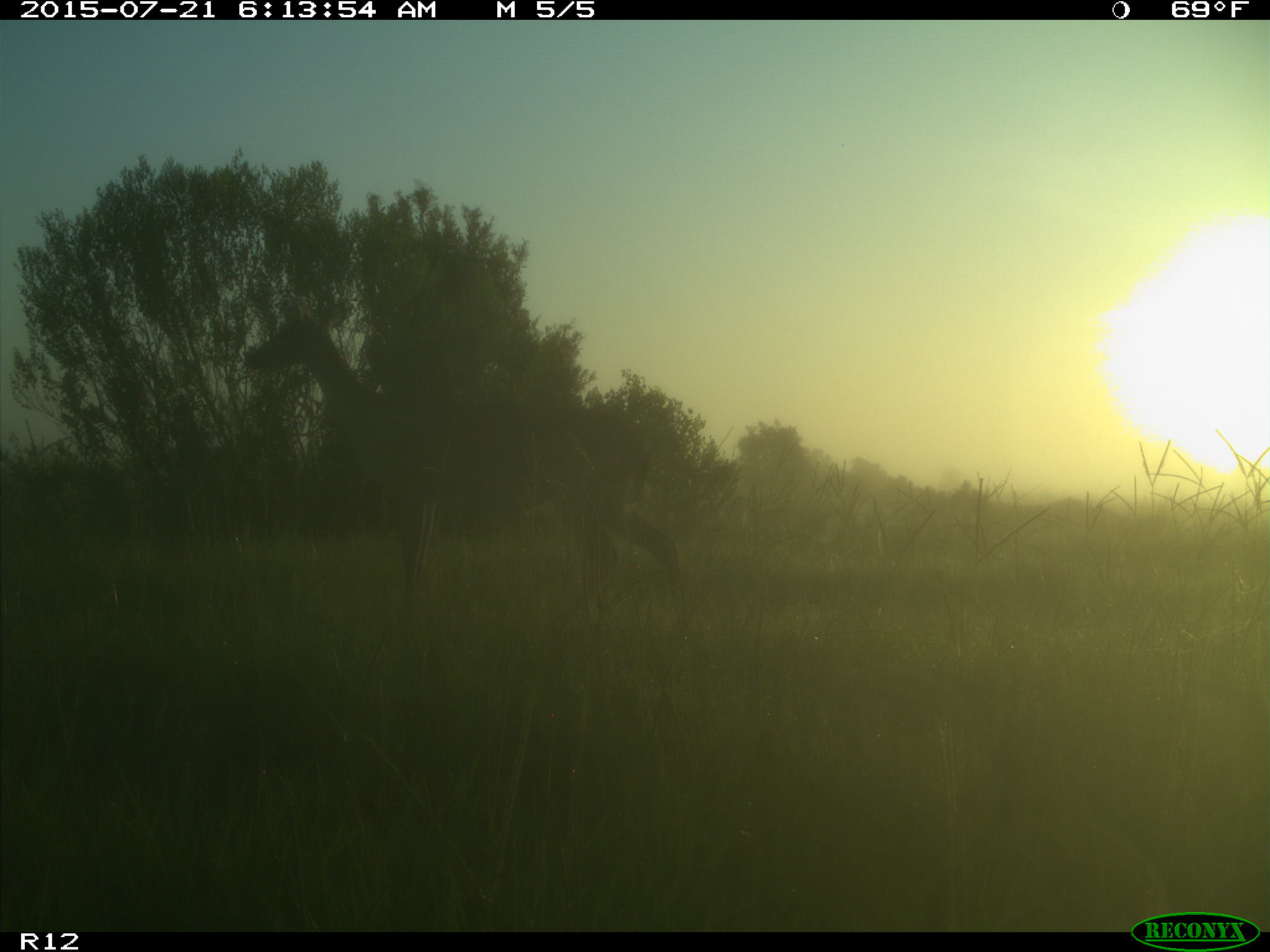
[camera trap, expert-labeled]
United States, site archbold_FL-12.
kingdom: Animalia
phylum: Chordata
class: Mammalia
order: Artiodactyla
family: Cervidae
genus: Odocoileus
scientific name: Odocoileus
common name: deer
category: unidentified deer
Unidentified deer (deer) (Odocoileus).